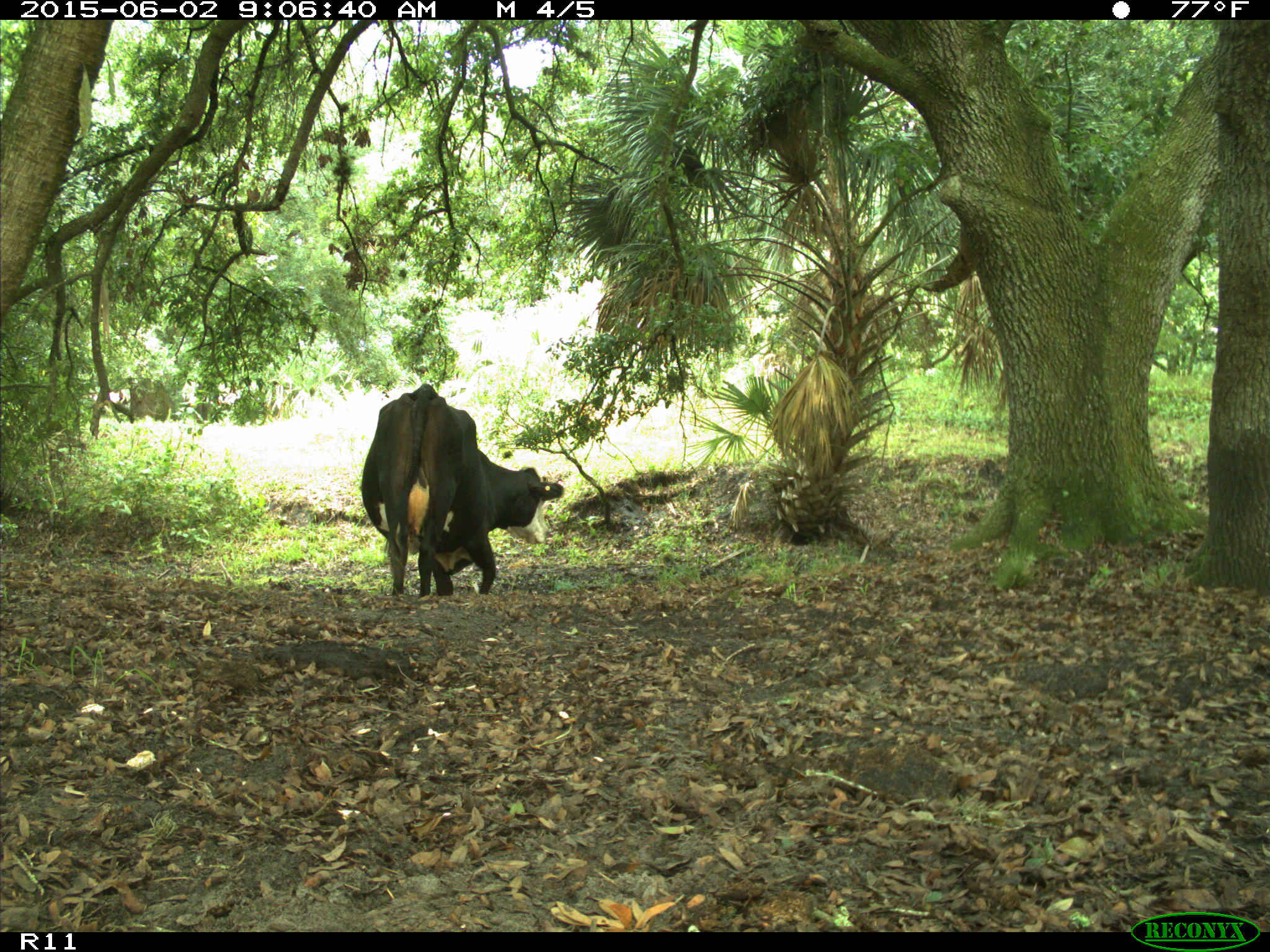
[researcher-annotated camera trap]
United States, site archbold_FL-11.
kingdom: Animalia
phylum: Chordata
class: Mammalia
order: Artiodactyla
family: Bovidae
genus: Bos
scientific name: Bos taurus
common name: domestic cow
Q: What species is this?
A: Bos taurus (domestic cow).